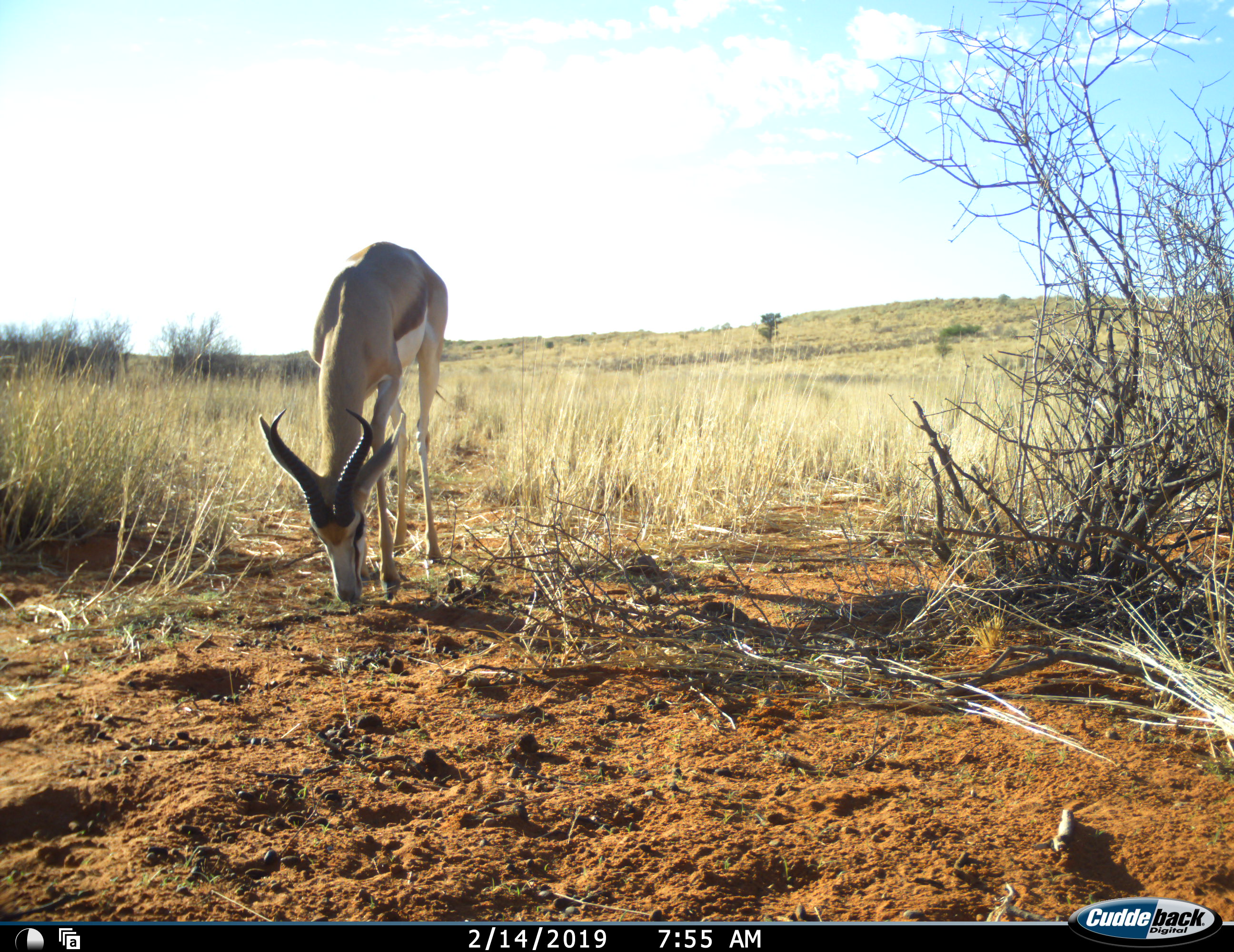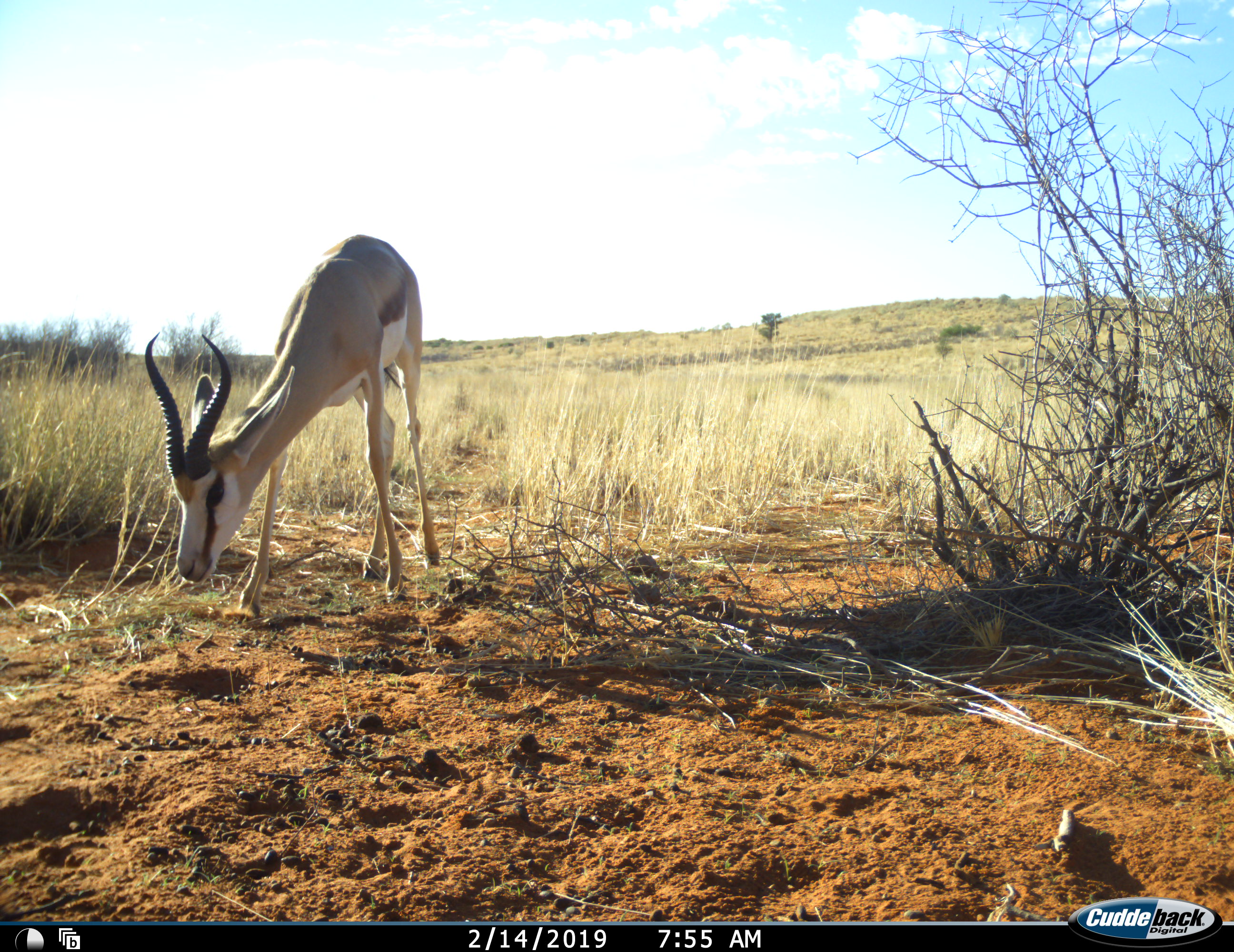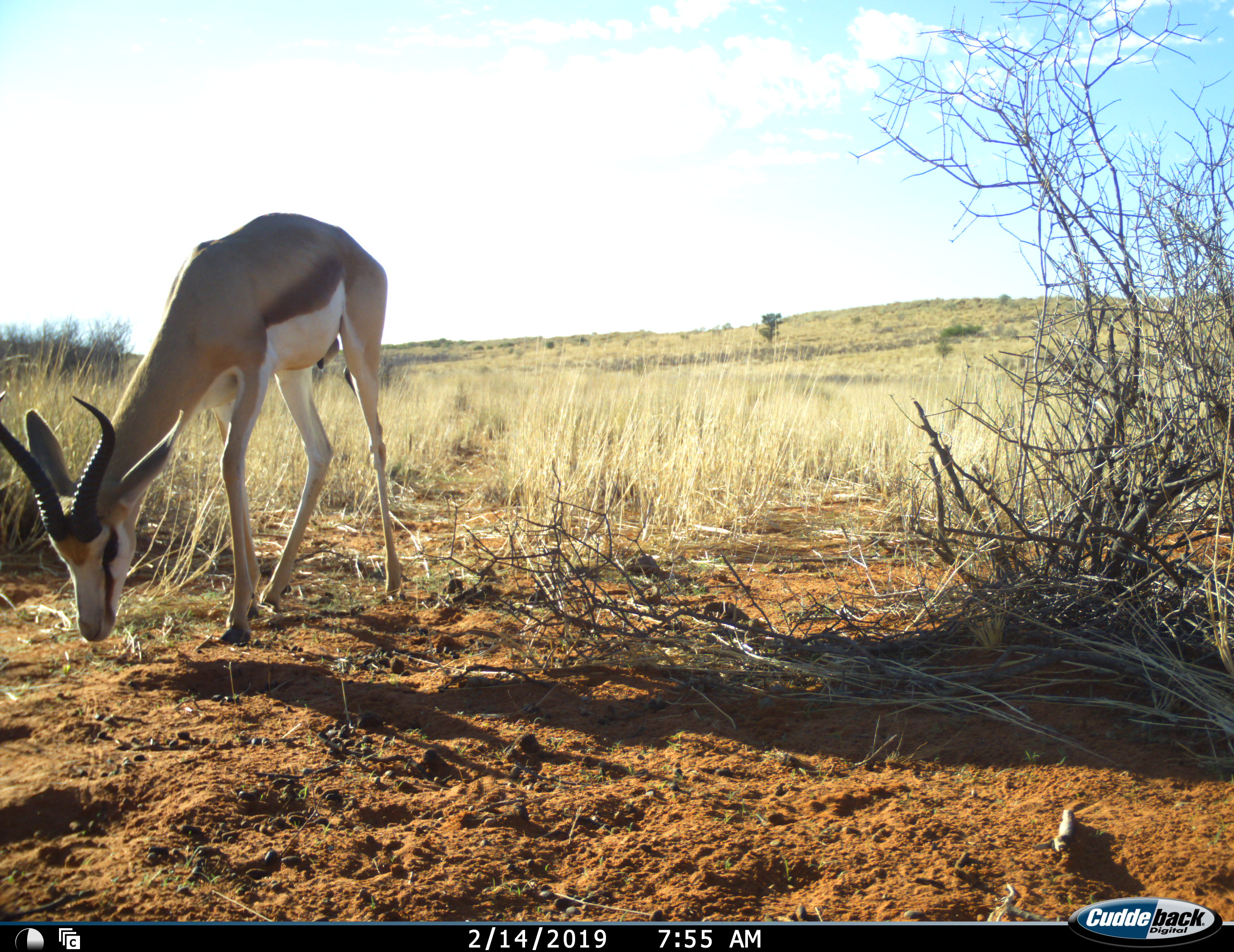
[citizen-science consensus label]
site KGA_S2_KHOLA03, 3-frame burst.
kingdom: Animalia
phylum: Chordata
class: Mammalia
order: Artiodactyla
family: Bovidae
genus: Antidorcas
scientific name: Antidorcas marsupialis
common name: springbok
Springbok (Antidorcas marsupialis), count 1. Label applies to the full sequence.